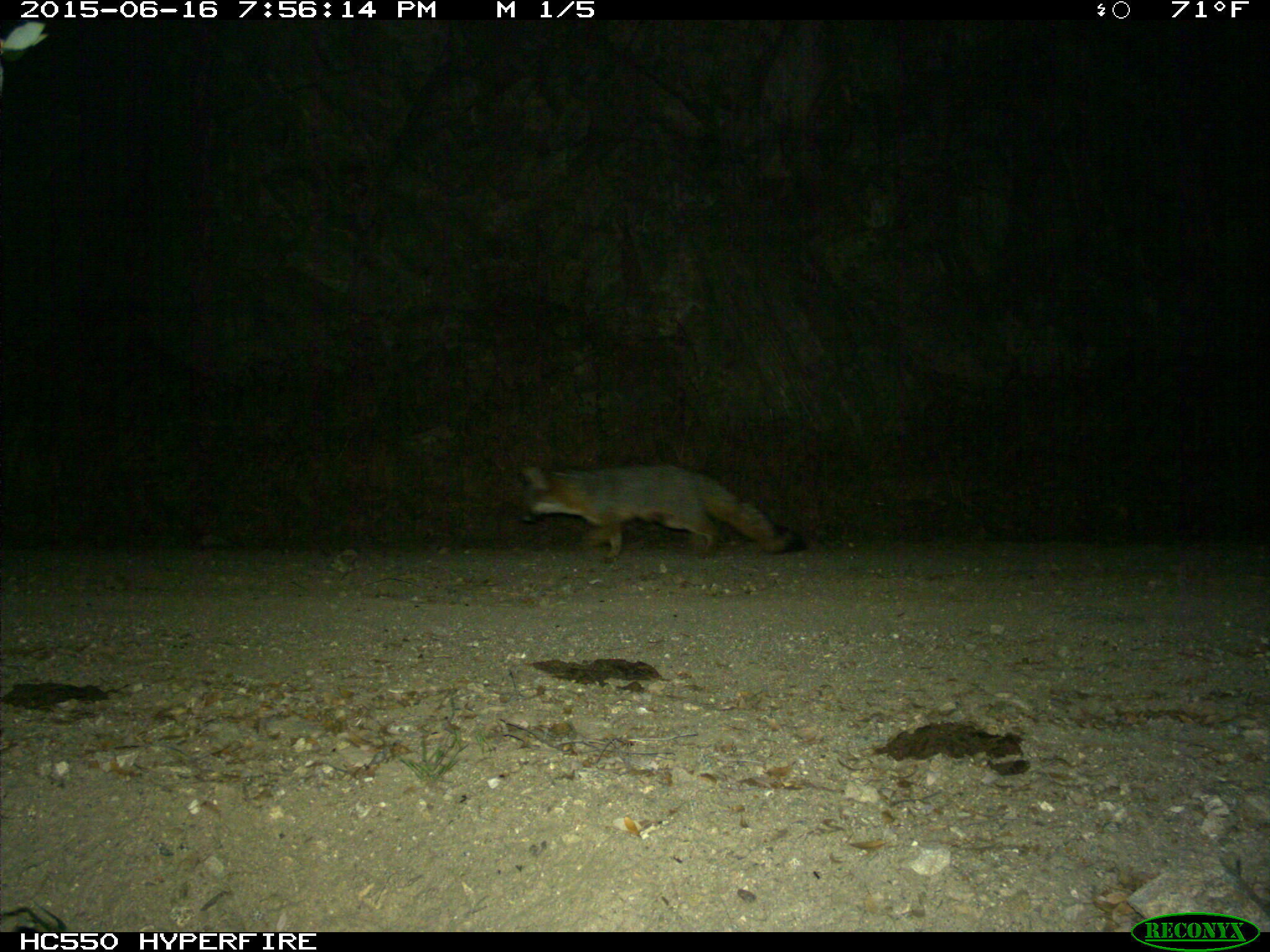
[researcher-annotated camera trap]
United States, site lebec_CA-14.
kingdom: Animalia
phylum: Chordata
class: Mammalia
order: Carnivora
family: Canidae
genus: Urocyon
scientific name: Urocyon cinereoargenteus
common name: gray fox